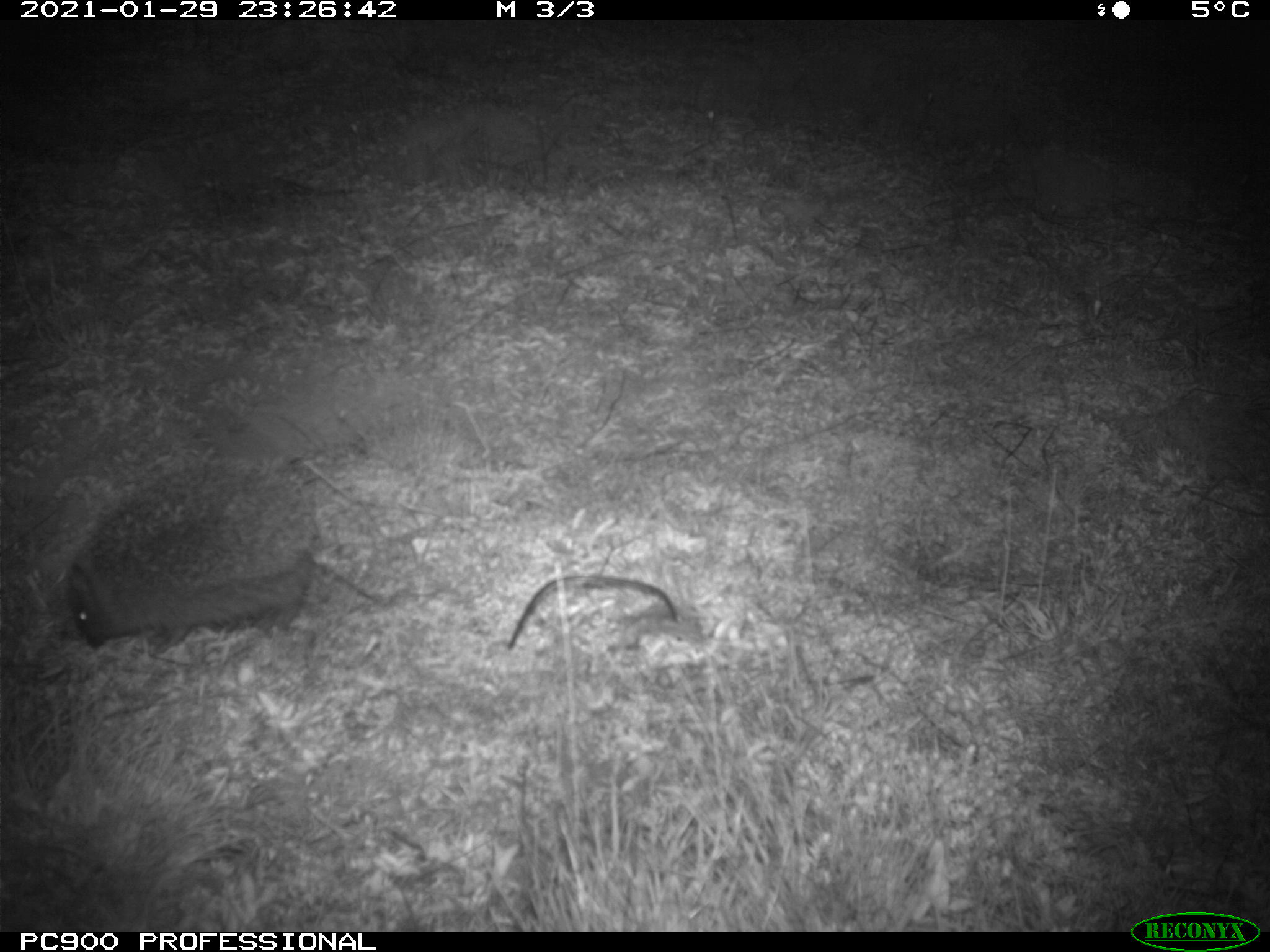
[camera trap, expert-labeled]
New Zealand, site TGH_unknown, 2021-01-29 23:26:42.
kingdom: Animalia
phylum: Chordata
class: Mammalia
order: Eulipotyphla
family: Erinaceidae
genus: Erinaceus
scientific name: Erinaceus europaeus europaeus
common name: european hedgehog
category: hedgehog